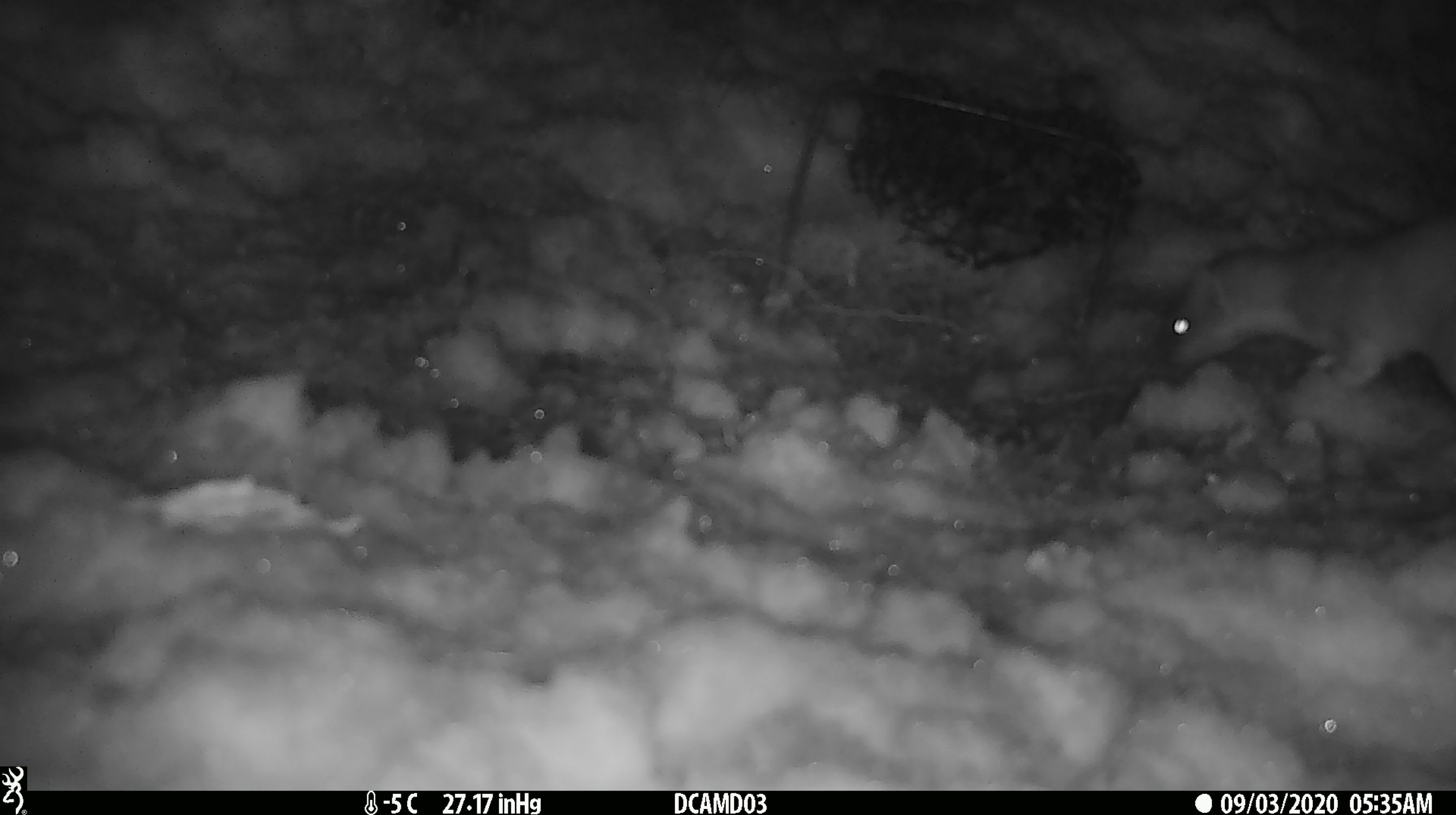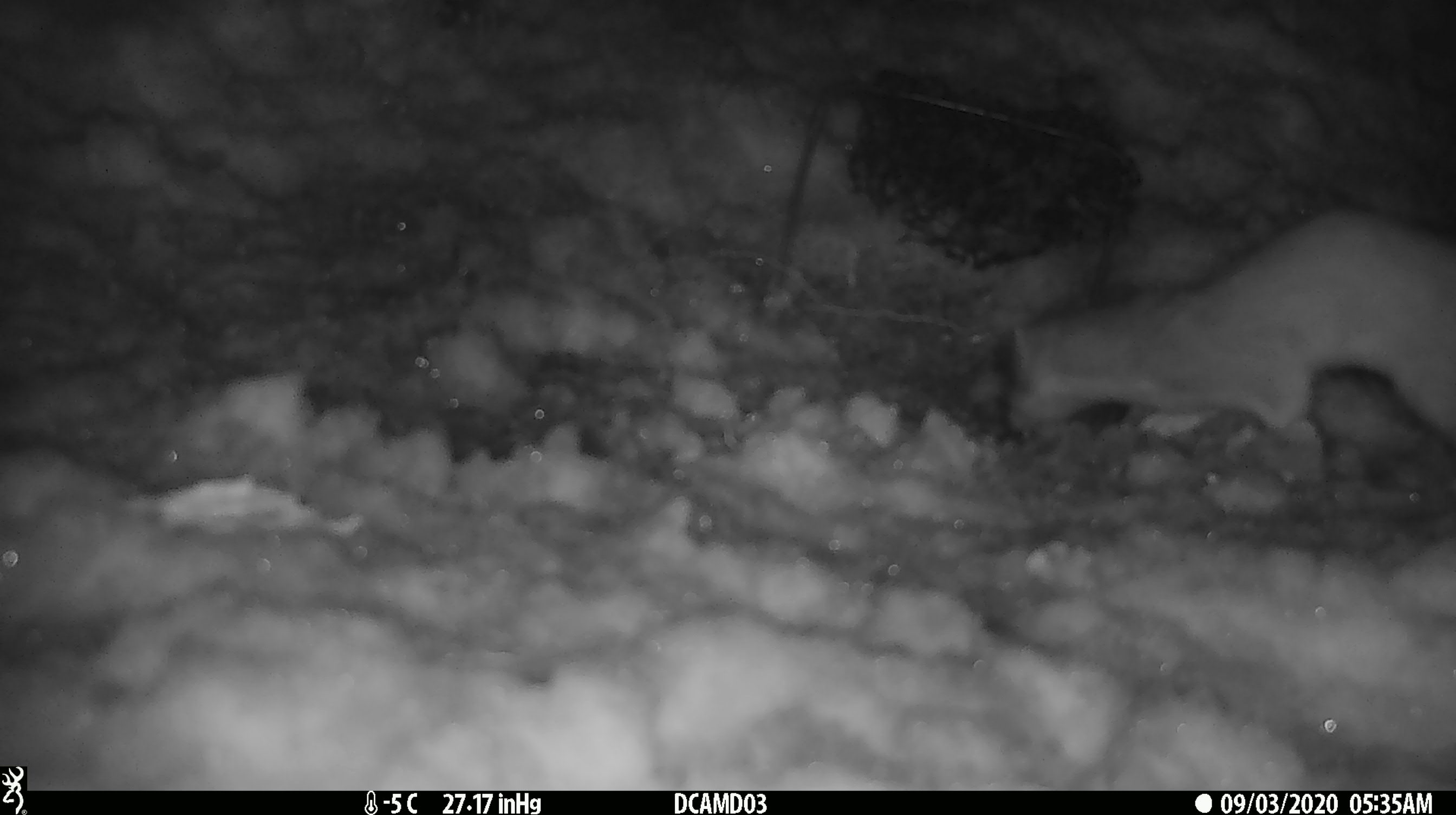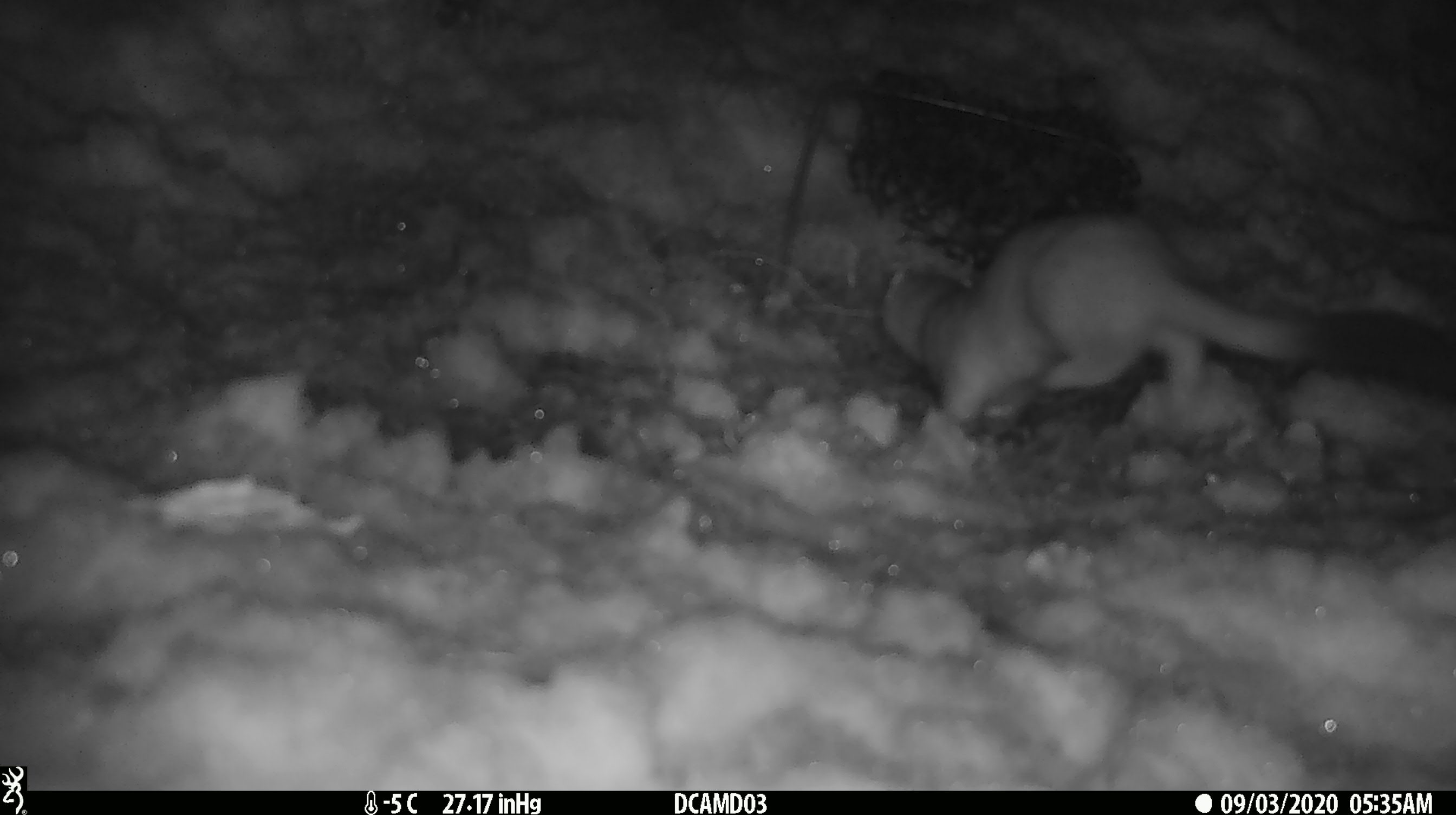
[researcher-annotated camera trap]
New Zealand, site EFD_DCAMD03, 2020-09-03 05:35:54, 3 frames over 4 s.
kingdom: Animalia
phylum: Chordata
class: Mammalia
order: Carnivora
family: Mustelidae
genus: Mustela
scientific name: Mustela erminea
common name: stoat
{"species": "stoat (Mustela erminea)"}